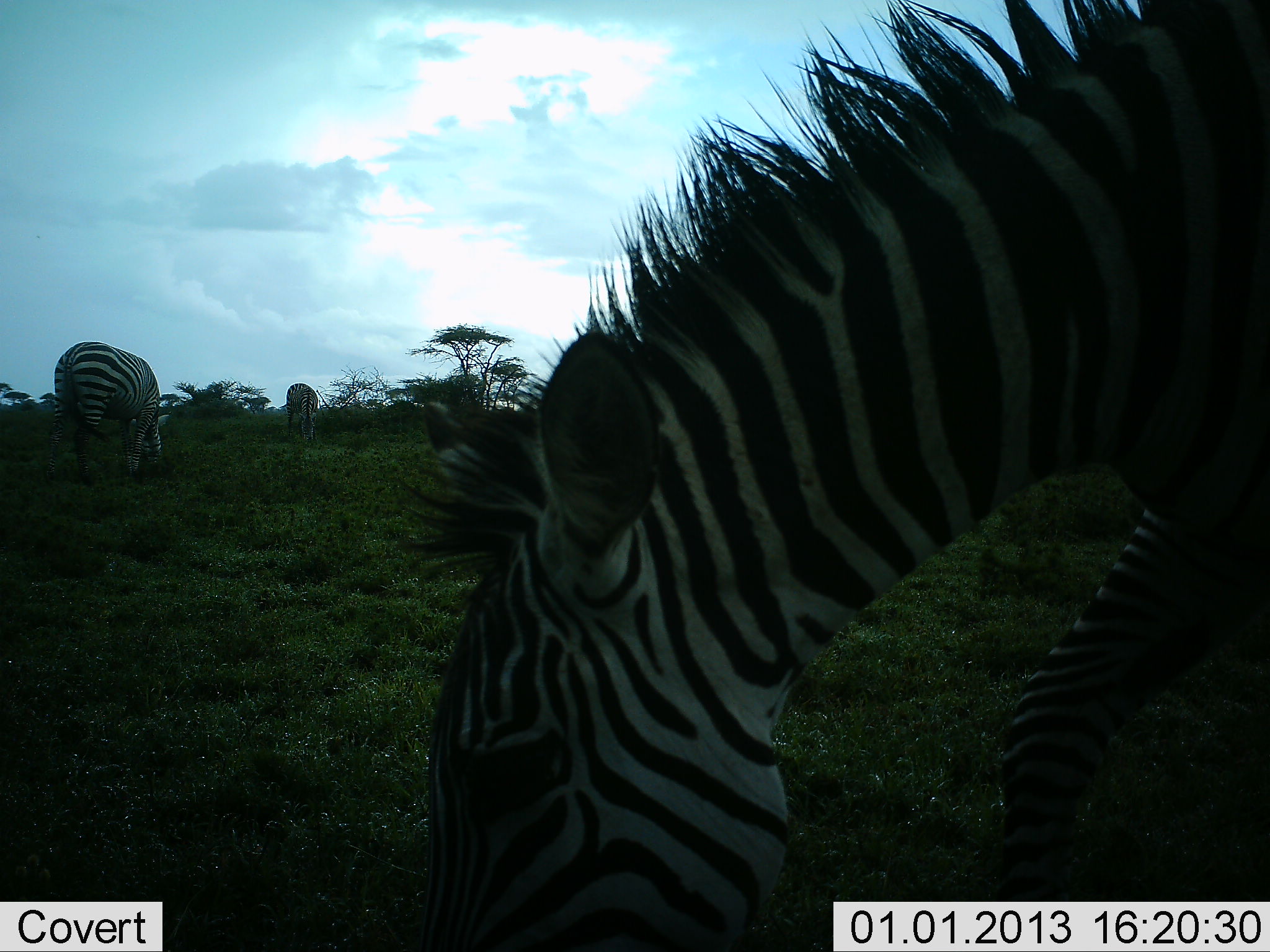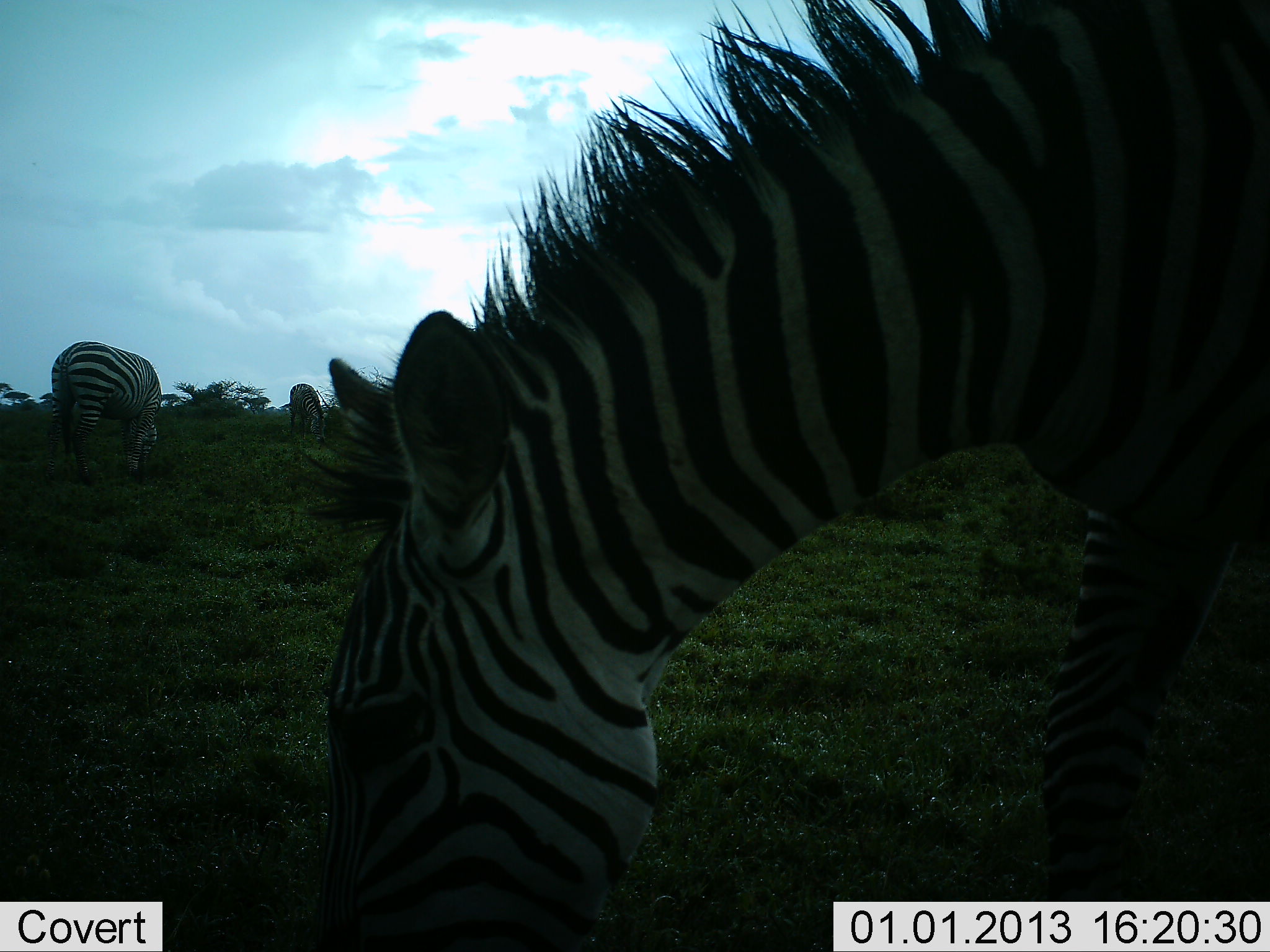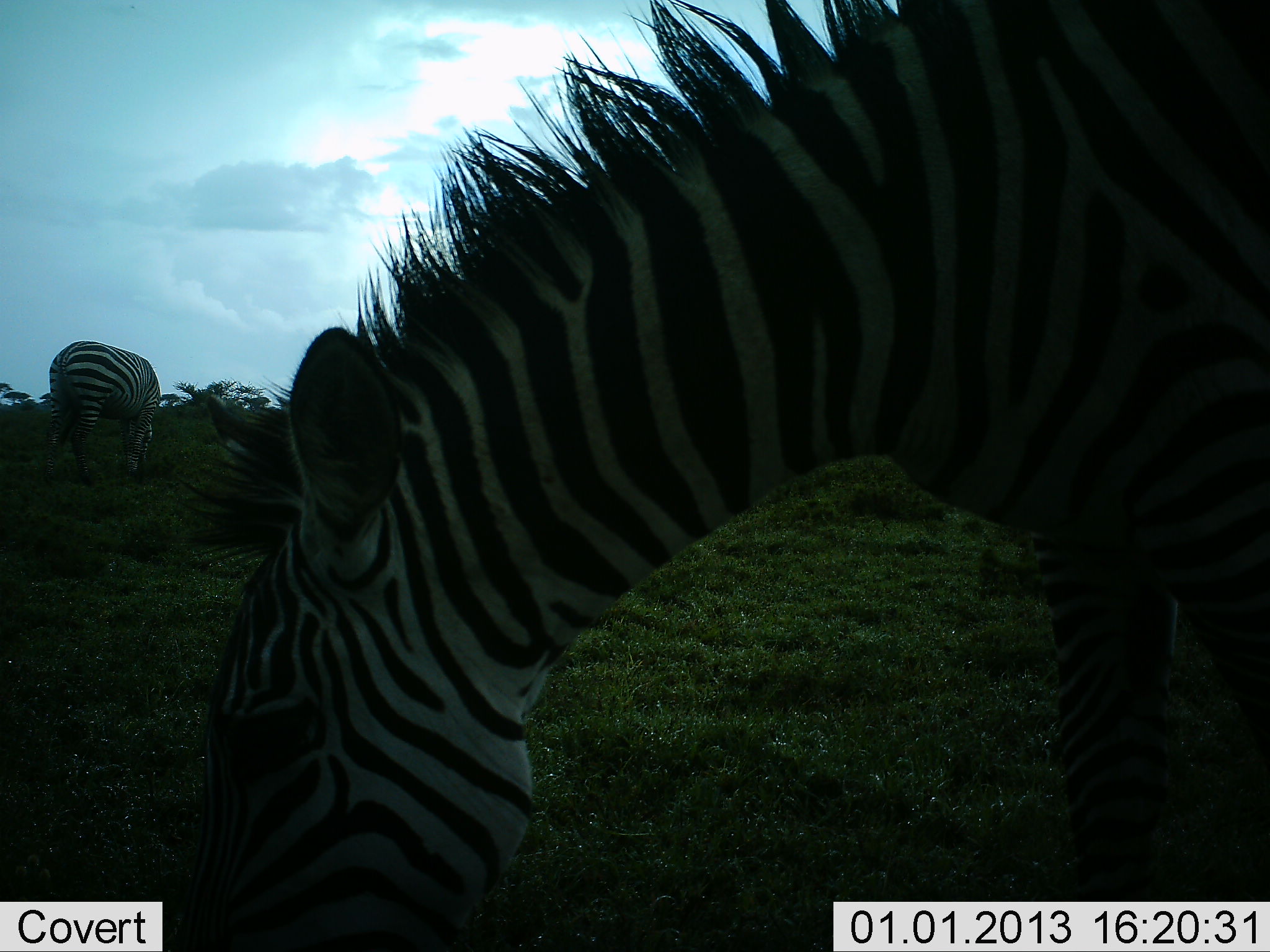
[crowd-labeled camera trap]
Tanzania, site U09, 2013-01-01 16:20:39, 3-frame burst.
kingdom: Animalia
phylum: Chordata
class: Mammalia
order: Perissodactyla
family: Equidae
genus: Equus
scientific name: Equus quagga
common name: plains zebra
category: zebra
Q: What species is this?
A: Zebra (plains zebra) (Equus quagga).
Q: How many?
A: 3.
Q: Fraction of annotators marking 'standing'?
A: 10%.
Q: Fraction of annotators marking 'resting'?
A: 0%.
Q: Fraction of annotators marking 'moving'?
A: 0%.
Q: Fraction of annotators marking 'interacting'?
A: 0%.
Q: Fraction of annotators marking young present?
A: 0%.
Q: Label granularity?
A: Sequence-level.